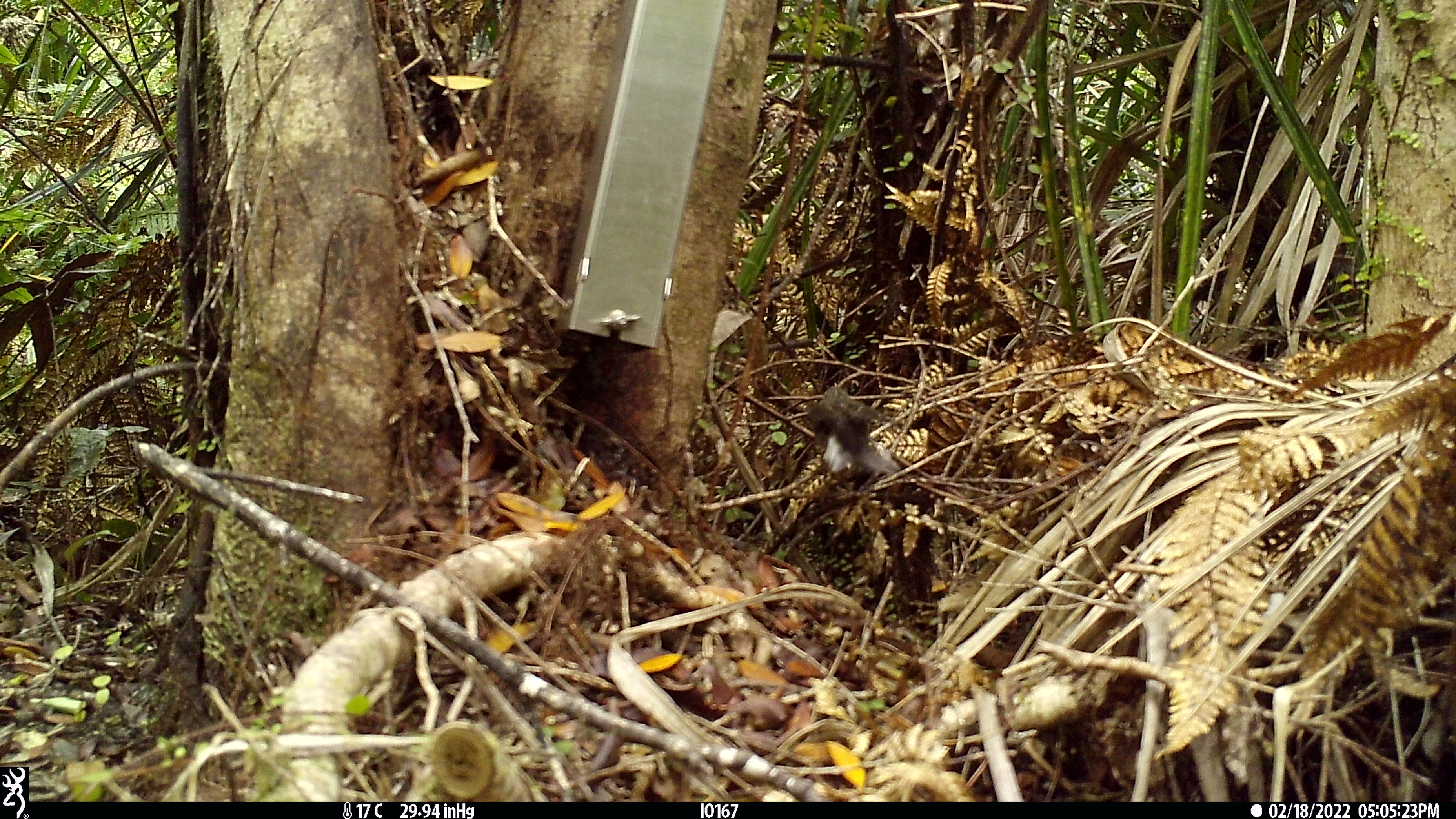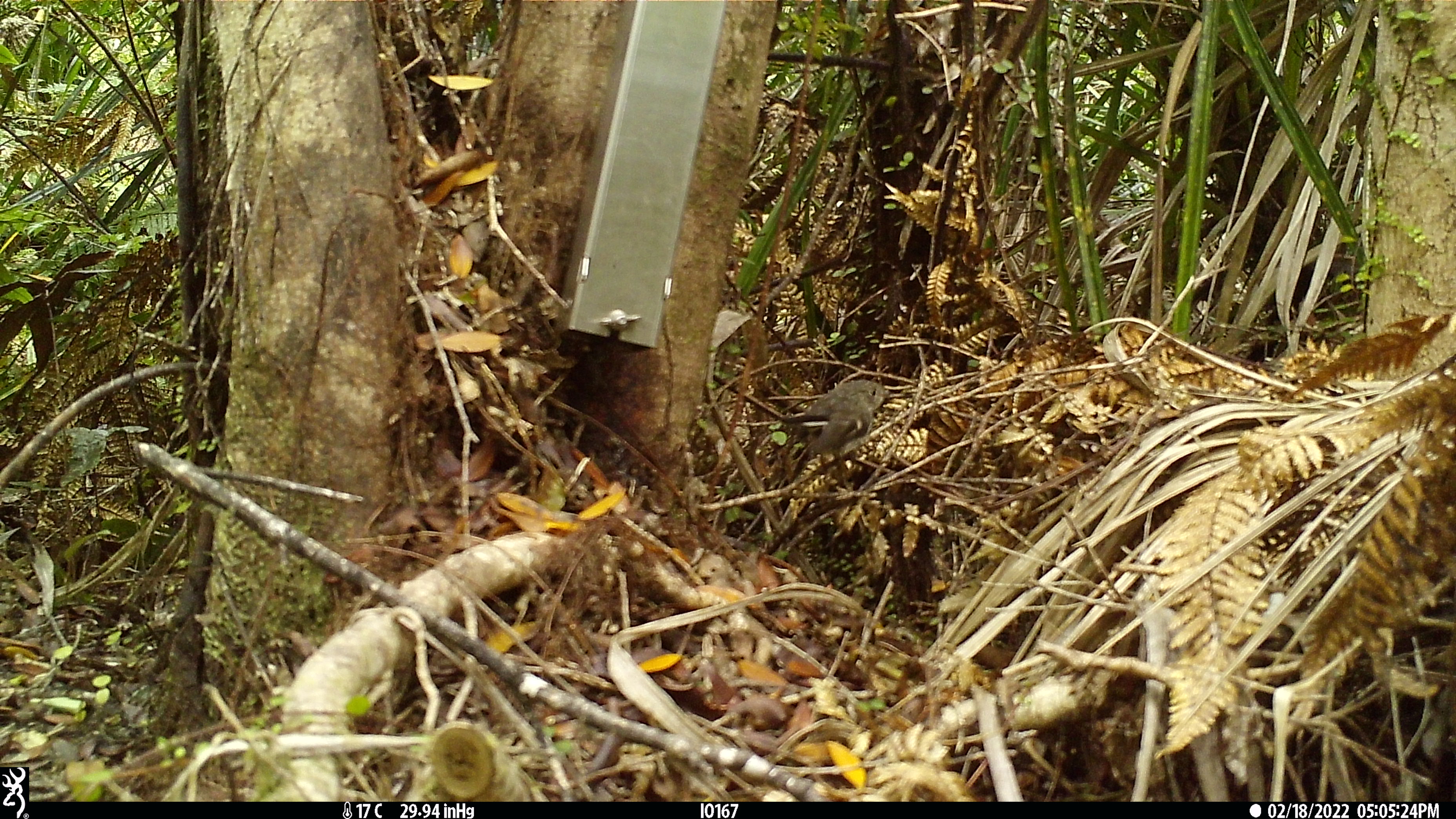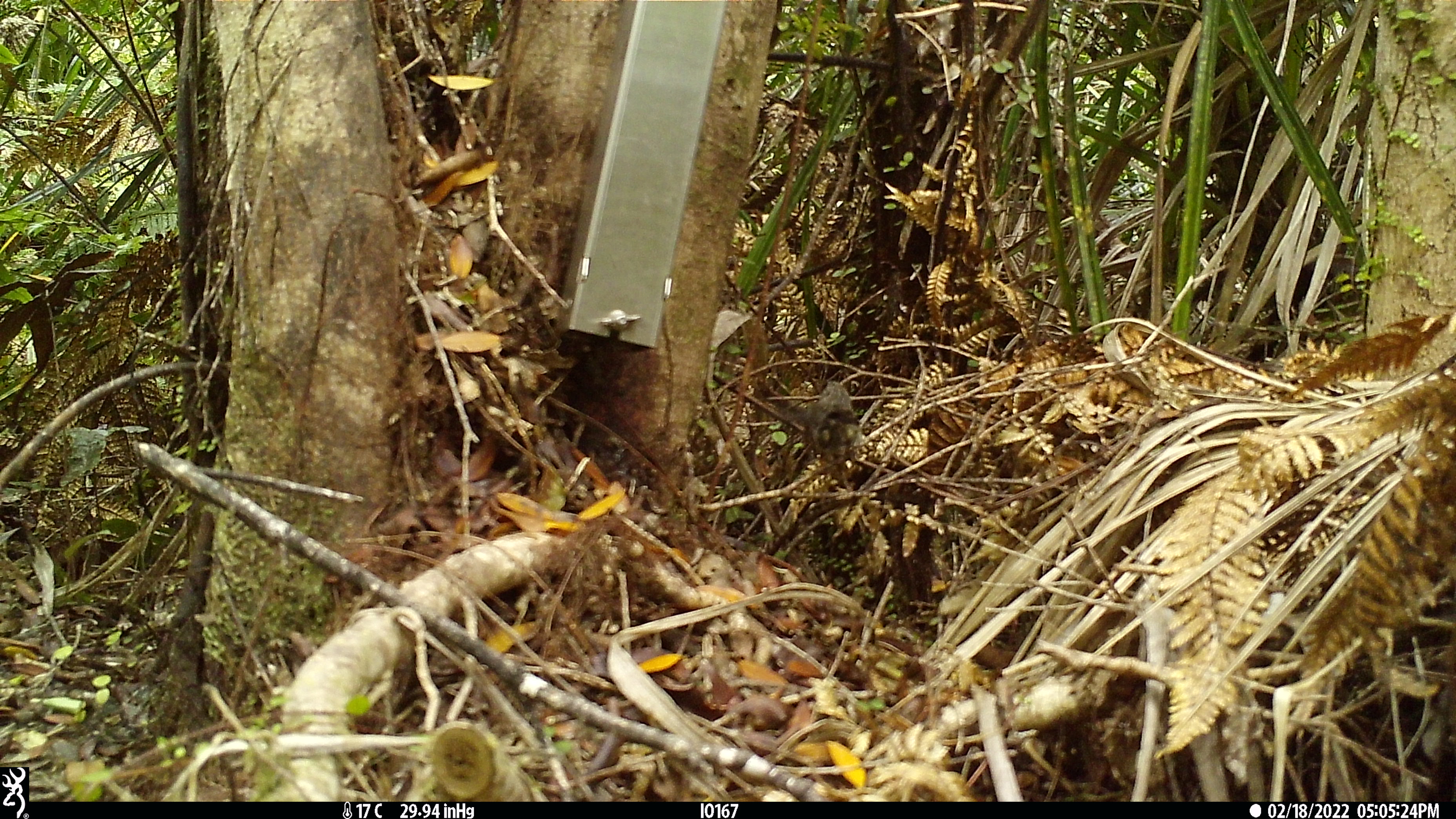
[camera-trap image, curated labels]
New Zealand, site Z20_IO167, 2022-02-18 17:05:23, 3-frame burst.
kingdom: Animalia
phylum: Chordata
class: Aves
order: Passeriformes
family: Petroicidae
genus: Petroica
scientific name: Petroica macrocephala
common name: tomtit